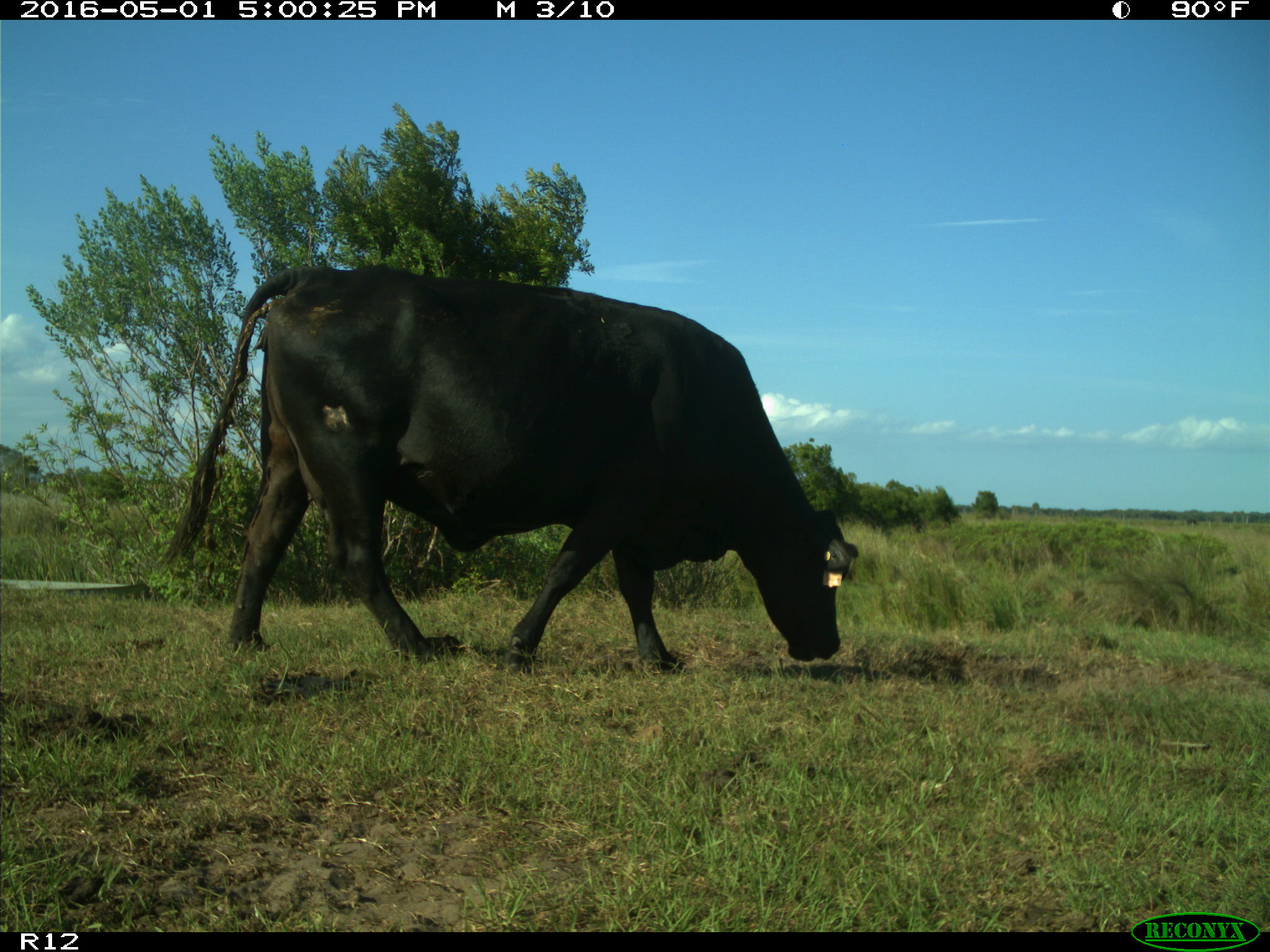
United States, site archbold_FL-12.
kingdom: Animalia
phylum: Chordata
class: Mammalia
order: Artiodactyla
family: Bovidae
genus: Bos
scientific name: Bos taurus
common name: domestic cow